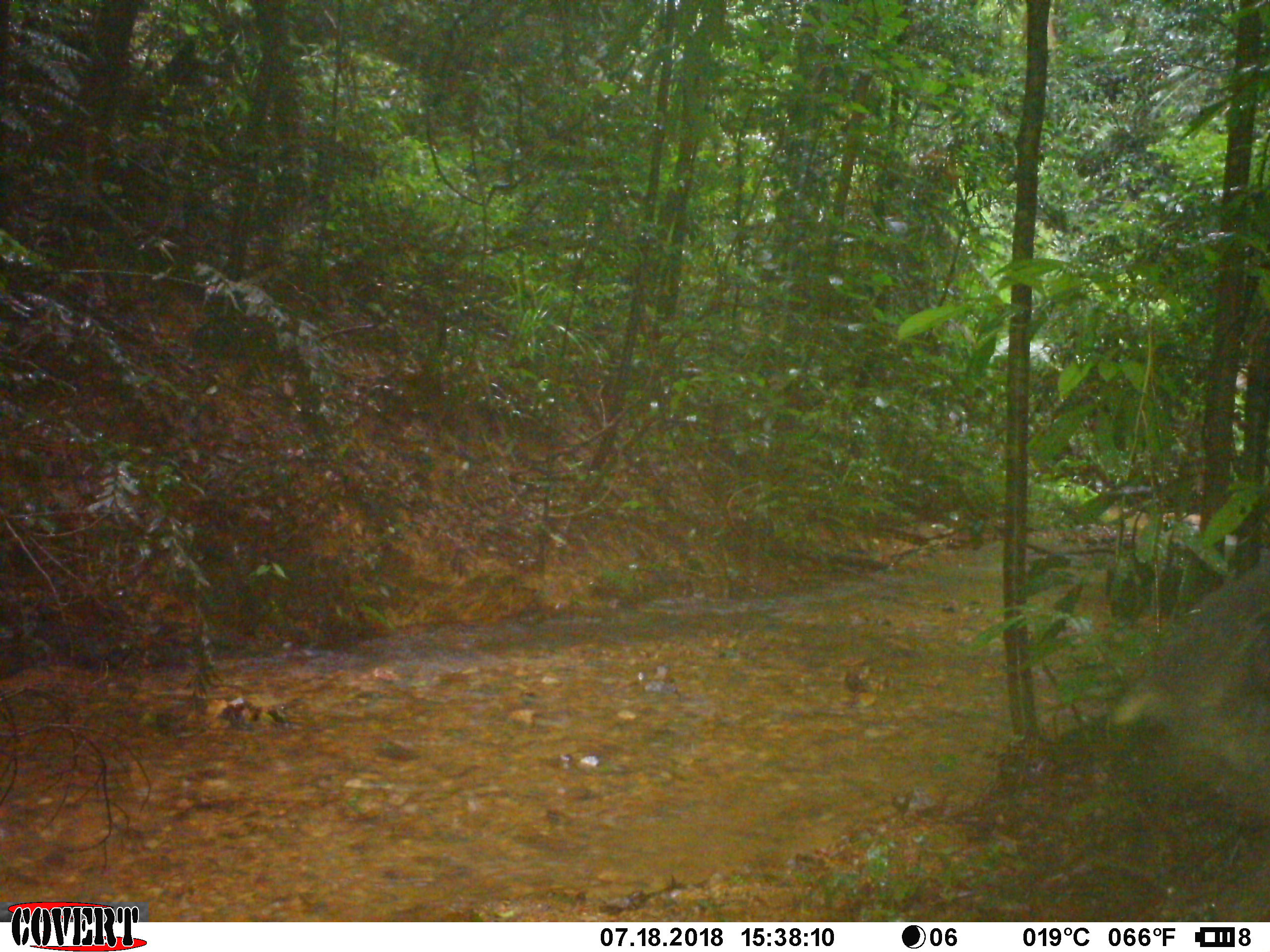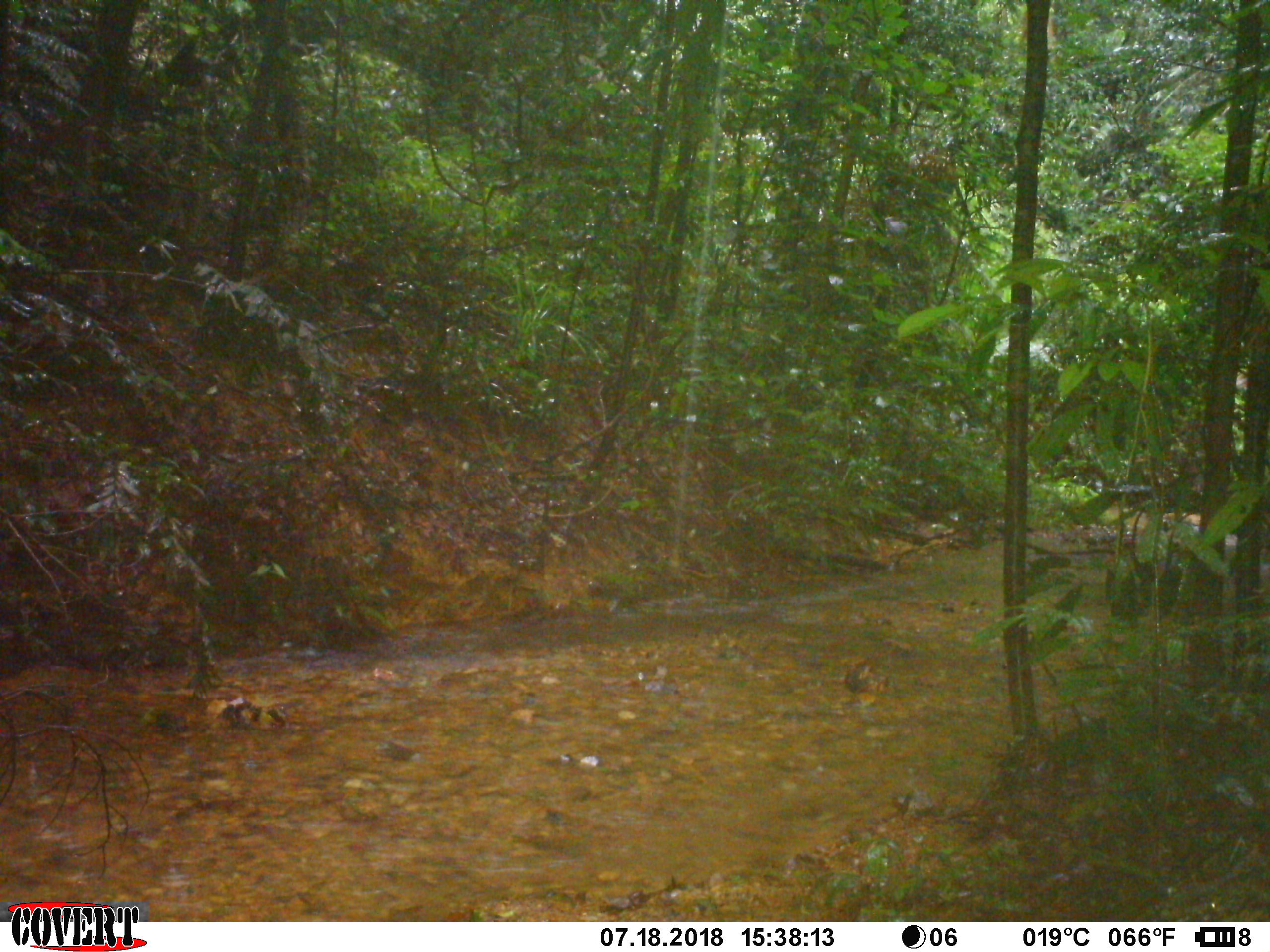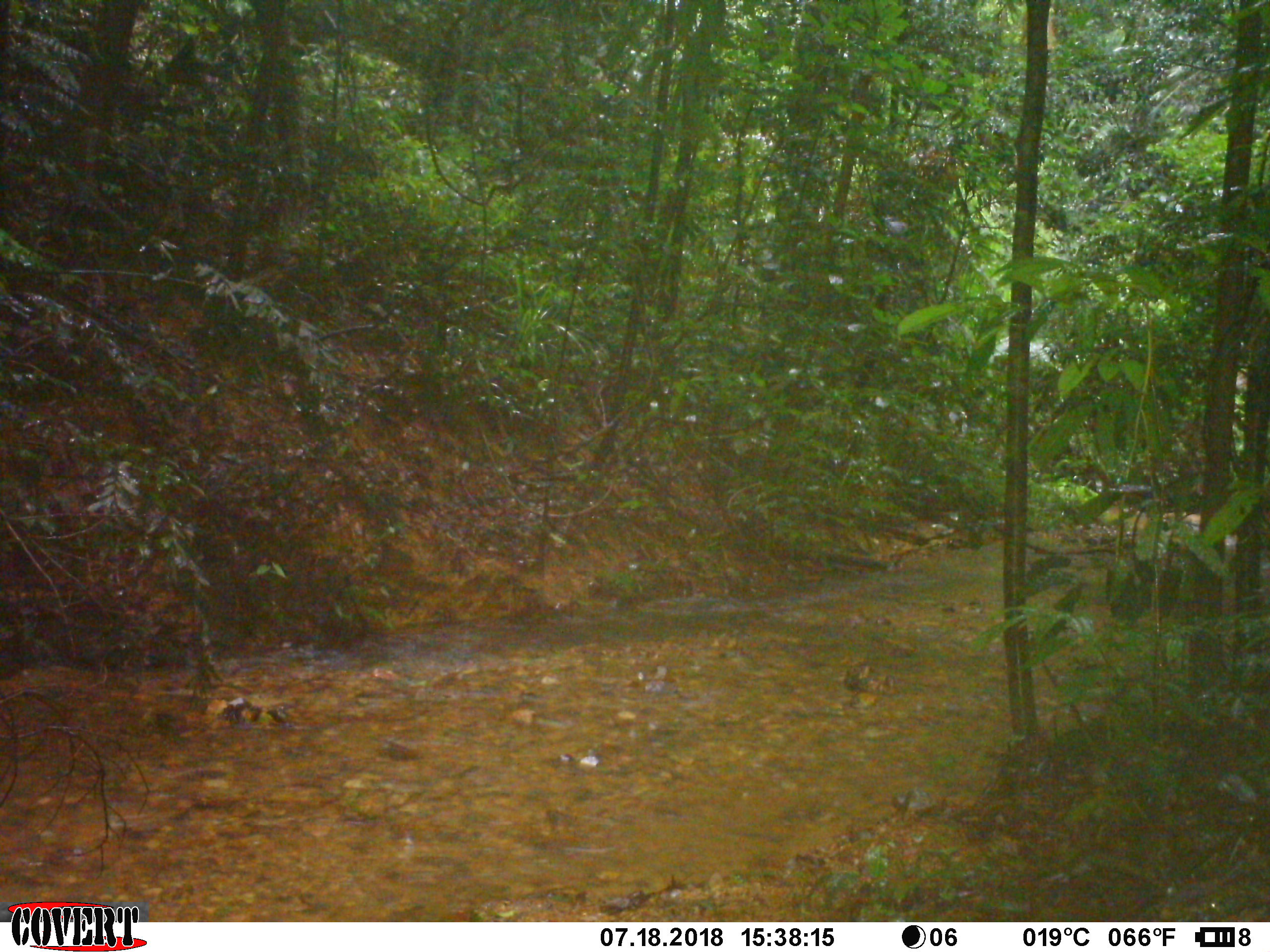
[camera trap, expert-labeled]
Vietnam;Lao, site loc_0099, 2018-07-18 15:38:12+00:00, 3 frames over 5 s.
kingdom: Animalia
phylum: Chordata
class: Mammalia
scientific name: Mammalia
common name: mammal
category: unidentified small mammal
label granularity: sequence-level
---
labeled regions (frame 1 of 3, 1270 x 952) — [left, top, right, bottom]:
unidentified small mammal: [1102, 541, 1270, 822]